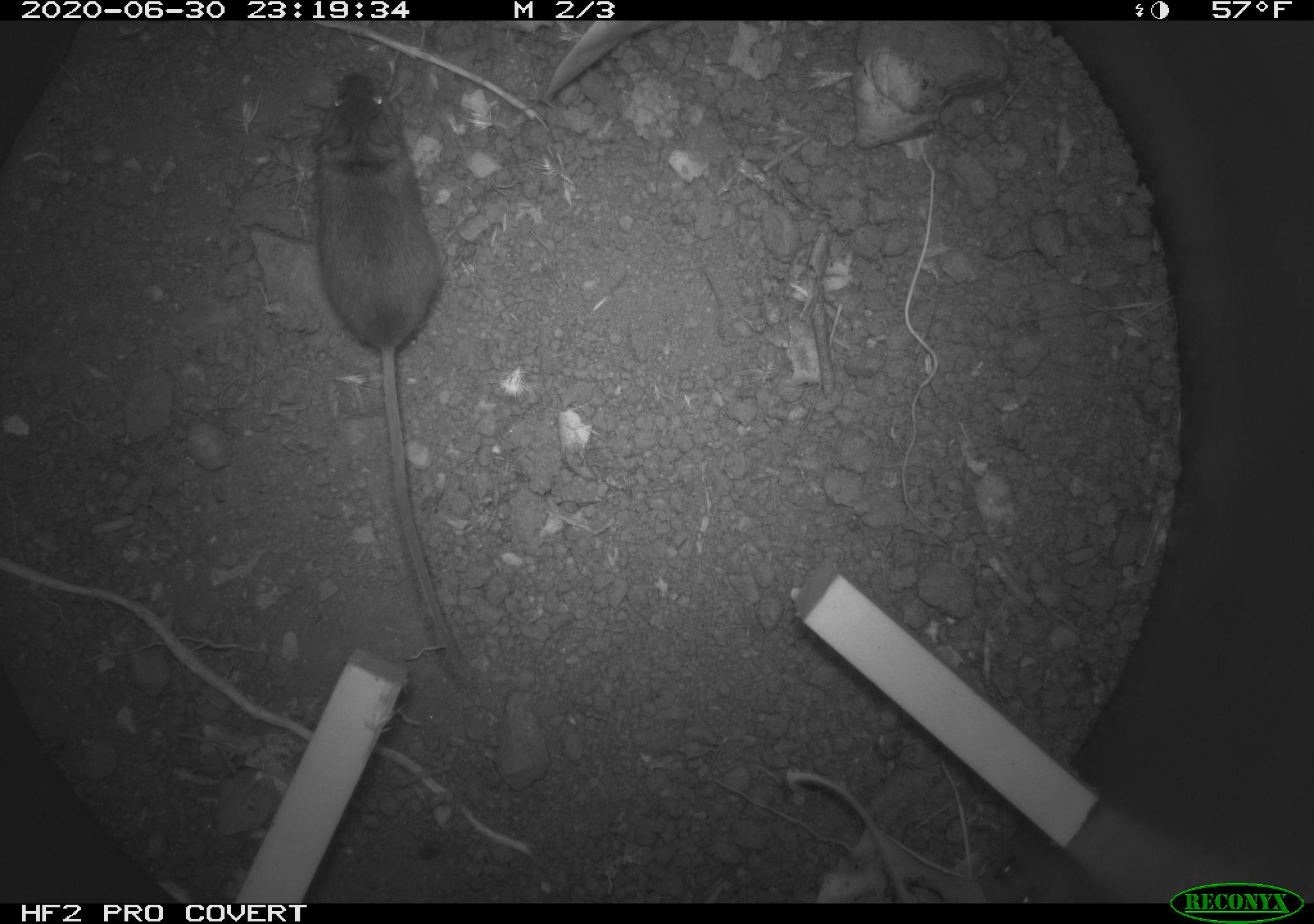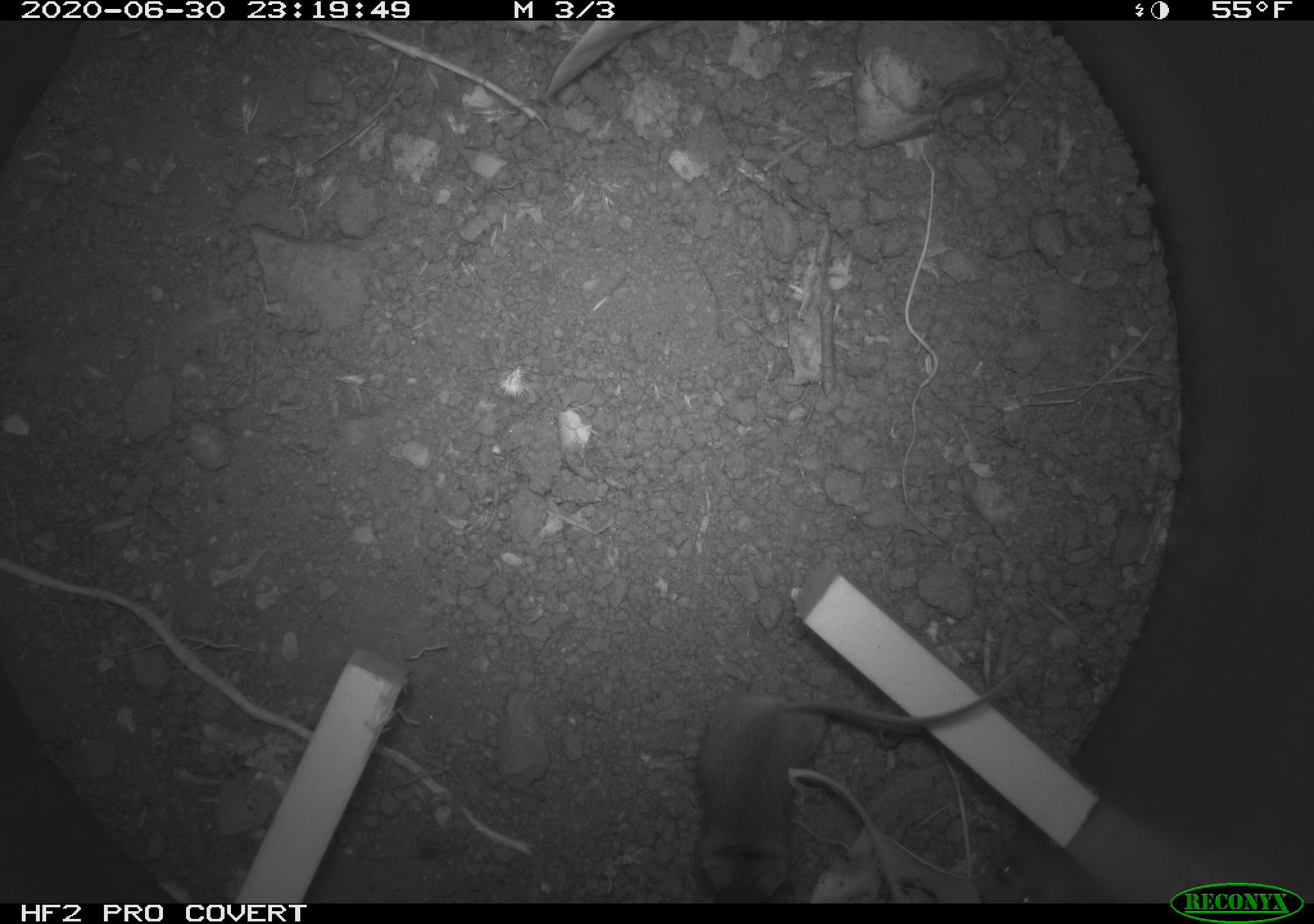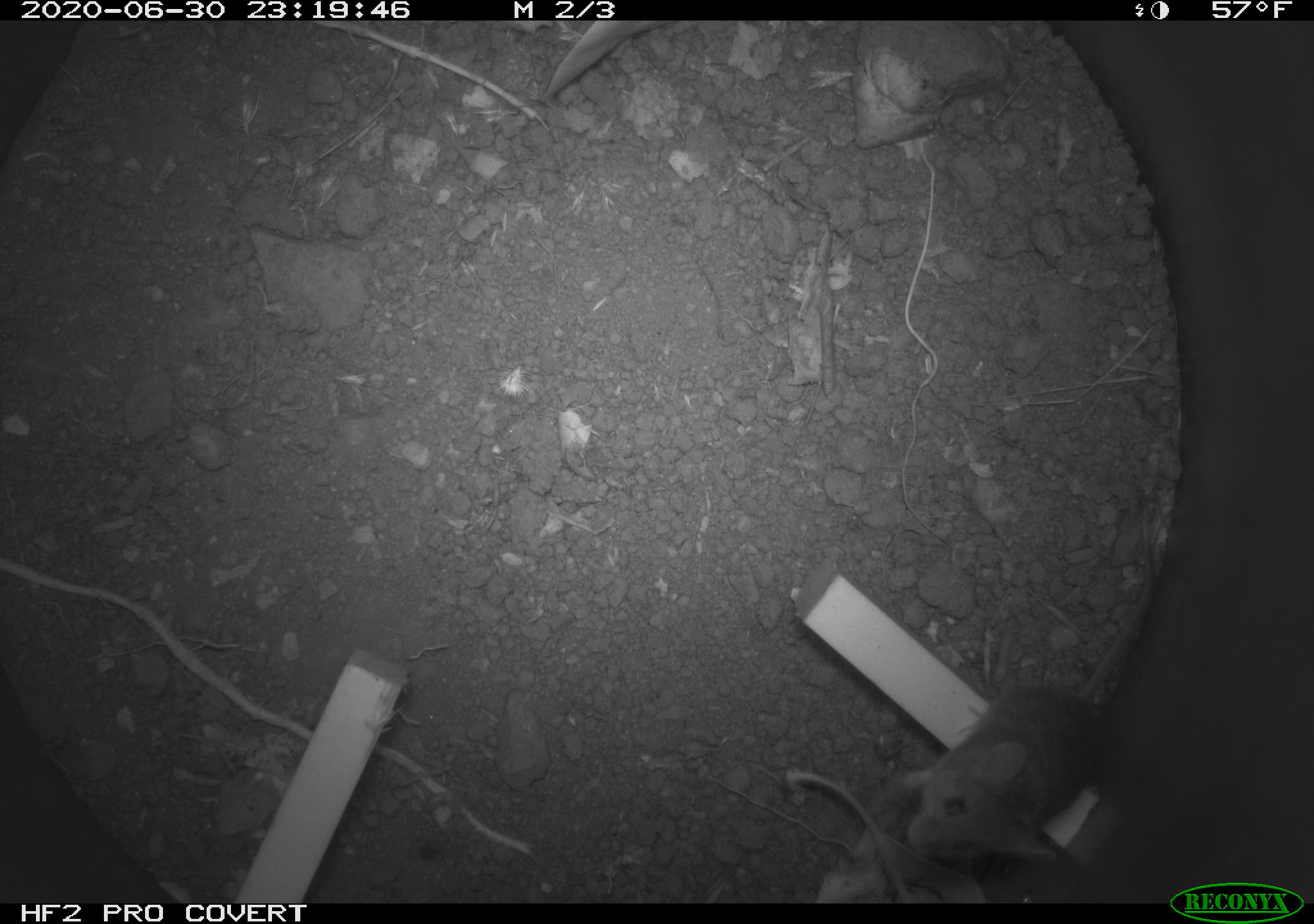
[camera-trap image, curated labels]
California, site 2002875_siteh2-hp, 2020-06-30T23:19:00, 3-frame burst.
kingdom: Animalia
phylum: Chordata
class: Mammalia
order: Rodentia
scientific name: Rodentia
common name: rodent